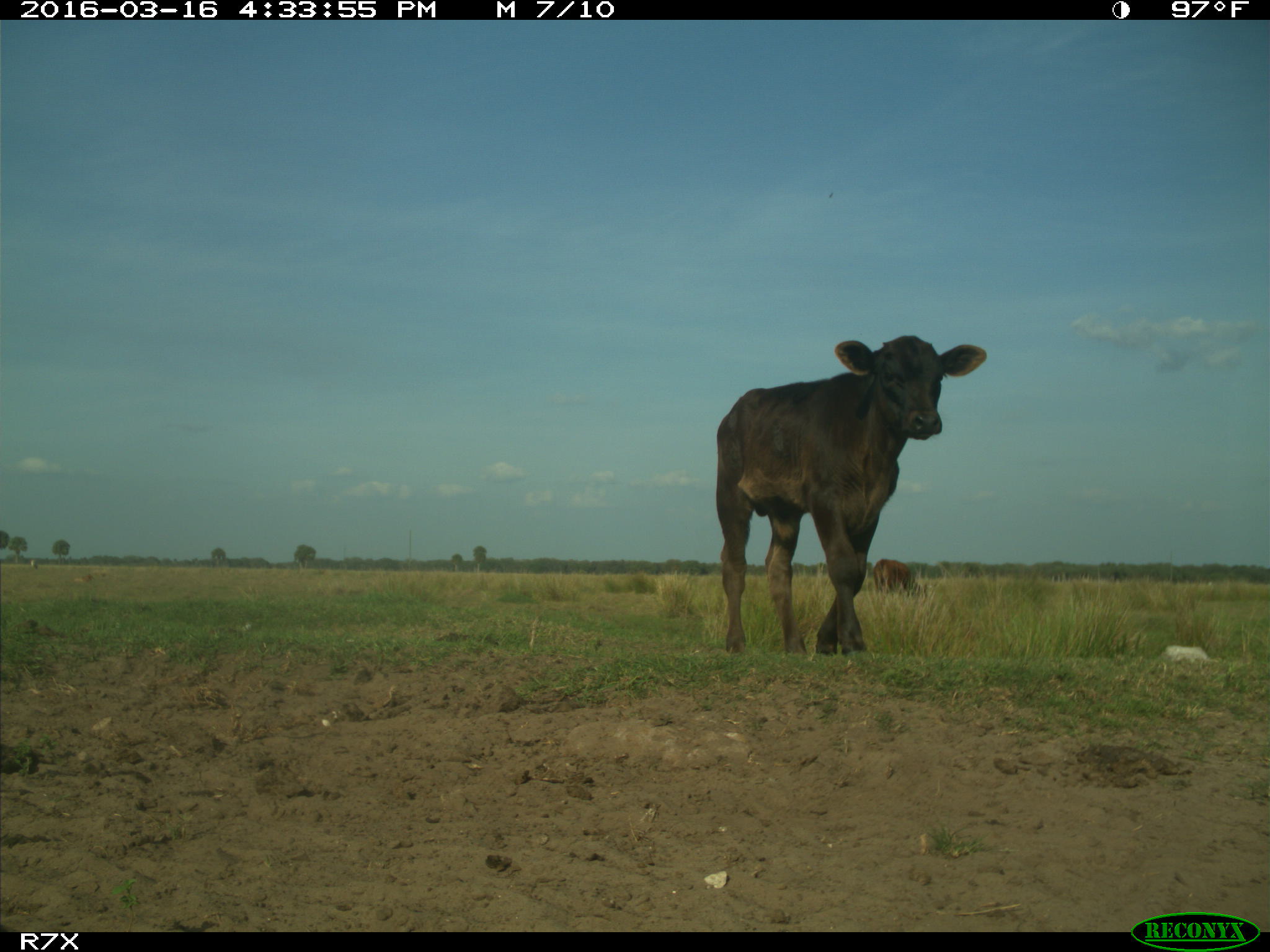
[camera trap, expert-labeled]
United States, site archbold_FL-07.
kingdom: Animalia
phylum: Chordata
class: Mammalia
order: Artiodactyla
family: Bovidae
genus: Bos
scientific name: Bos taurus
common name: domestic cow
Bos taurus (domestic cow).